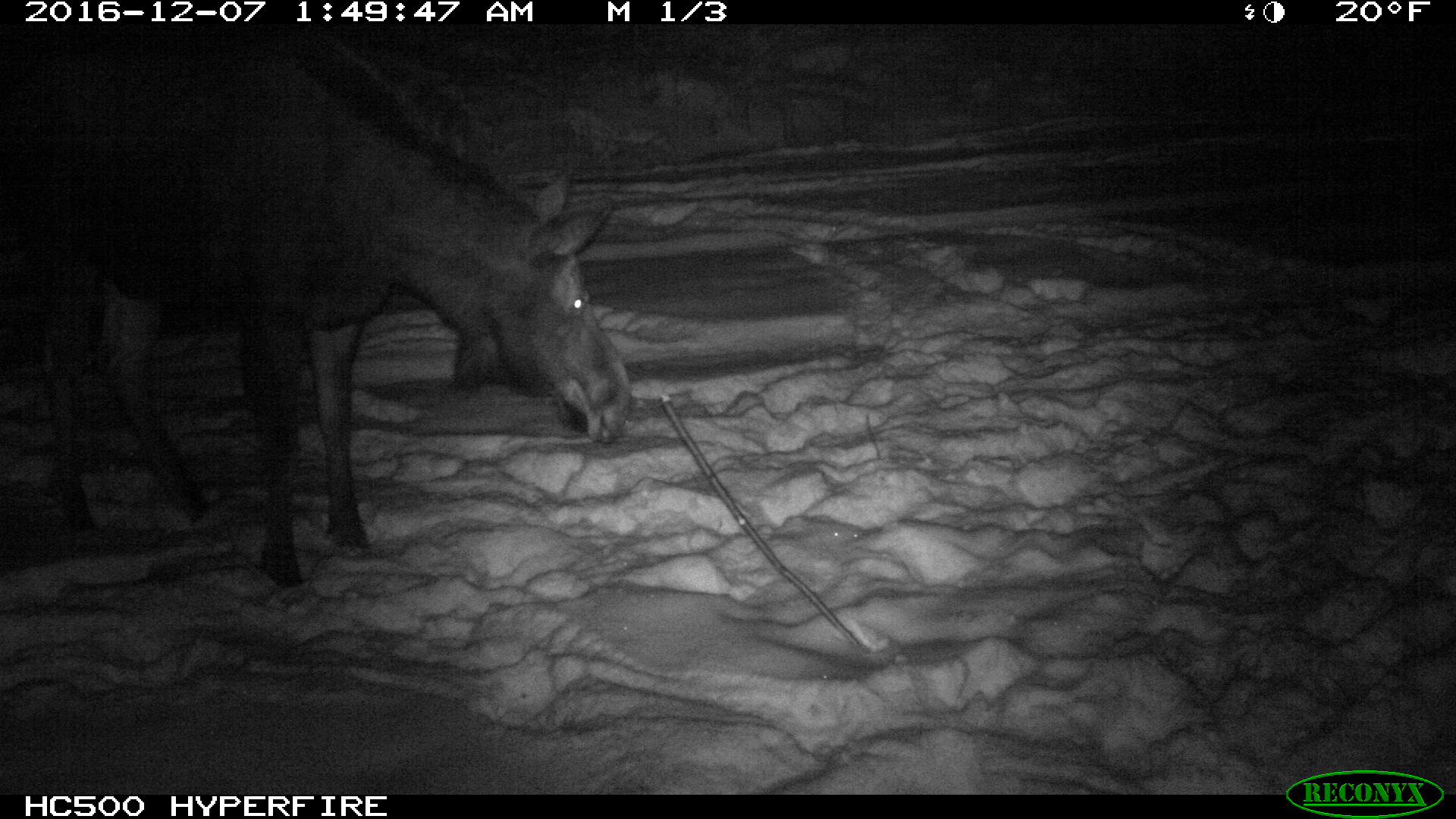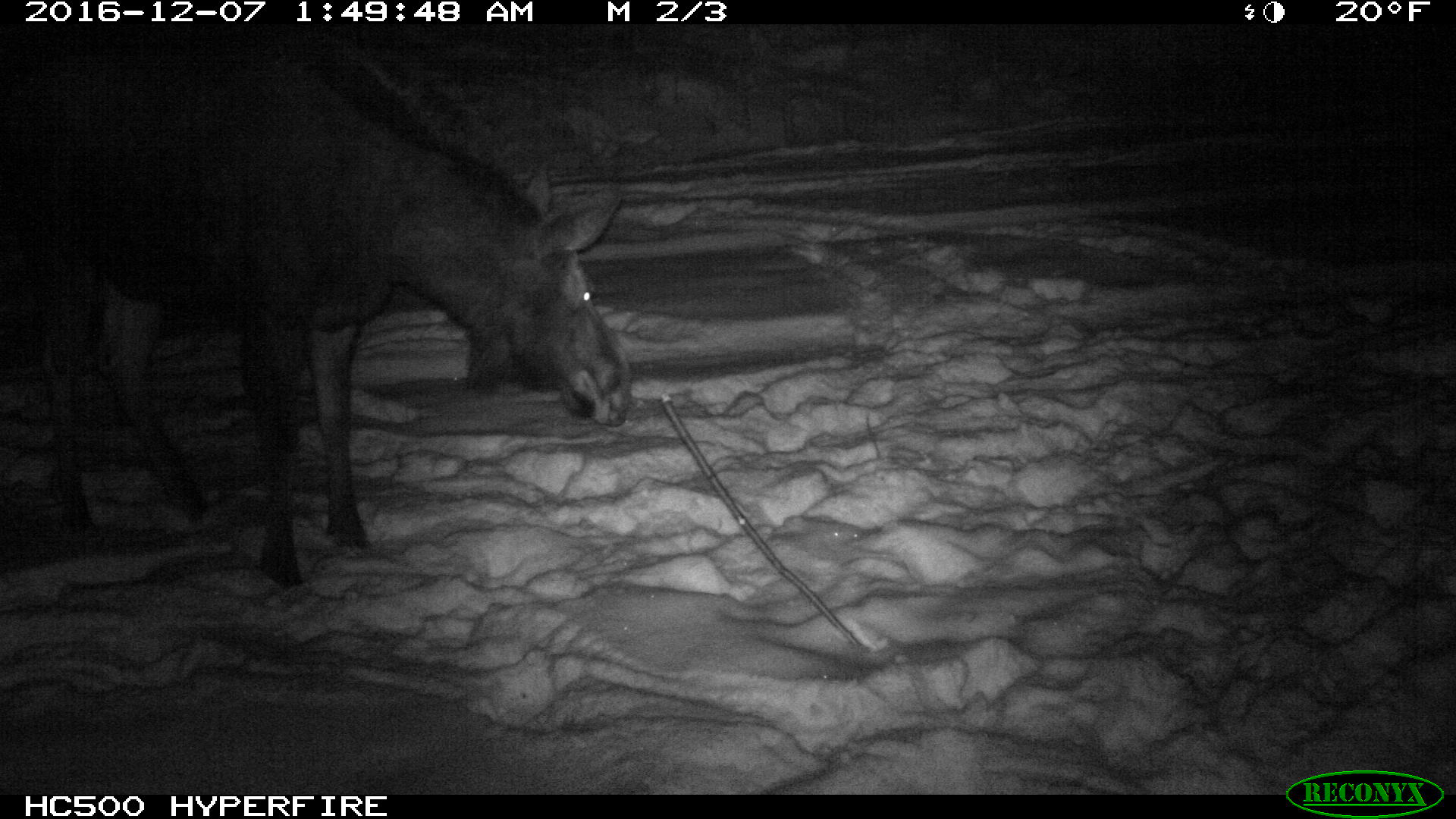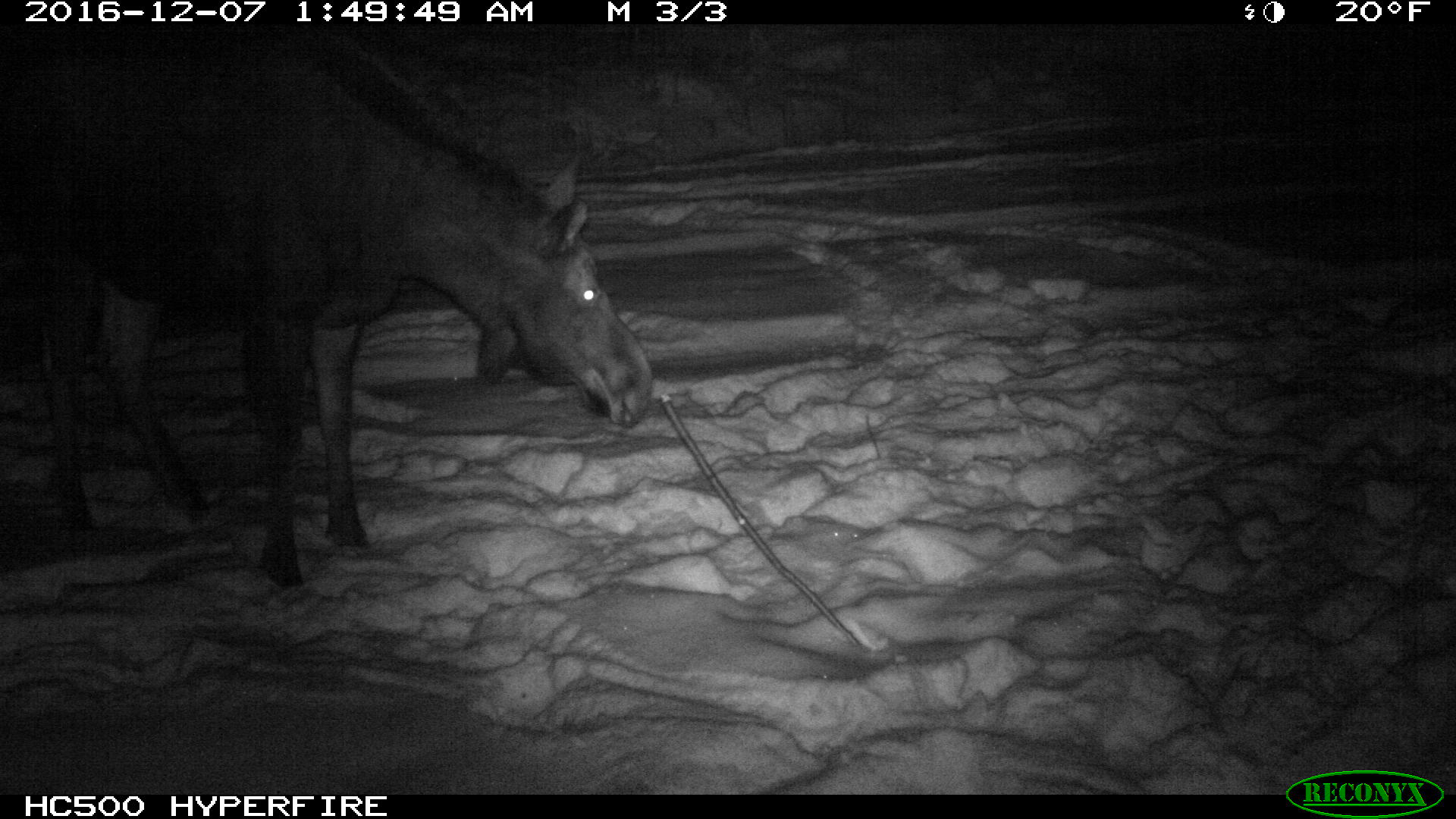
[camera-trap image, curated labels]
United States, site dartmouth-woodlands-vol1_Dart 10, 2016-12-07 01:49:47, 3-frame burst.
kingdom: Animalia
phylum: Chordata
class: Mammalia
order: Artiodactyla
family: Cervidae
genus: Alces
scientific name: Alces alces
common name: moose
Moose (Alces alces).